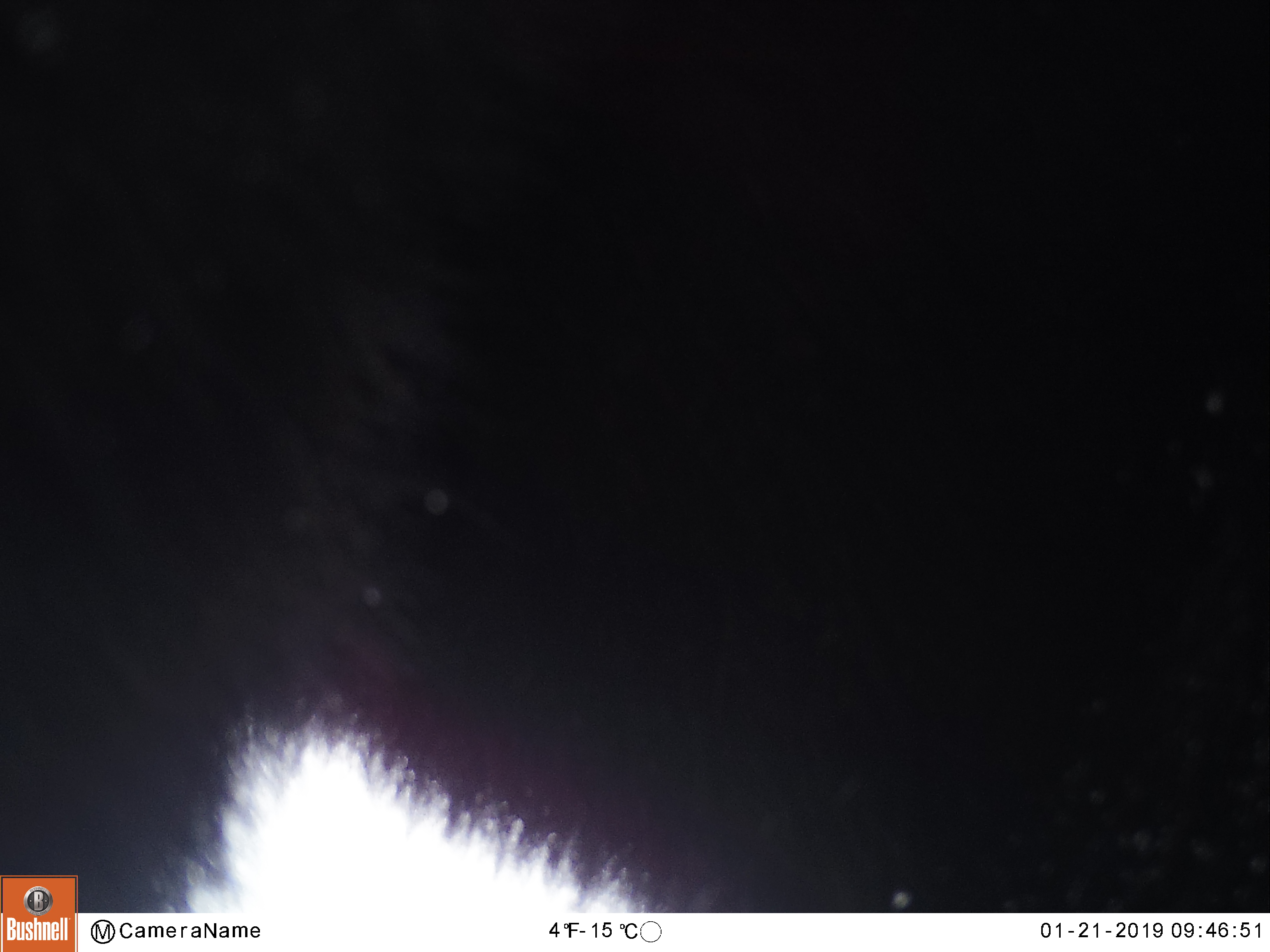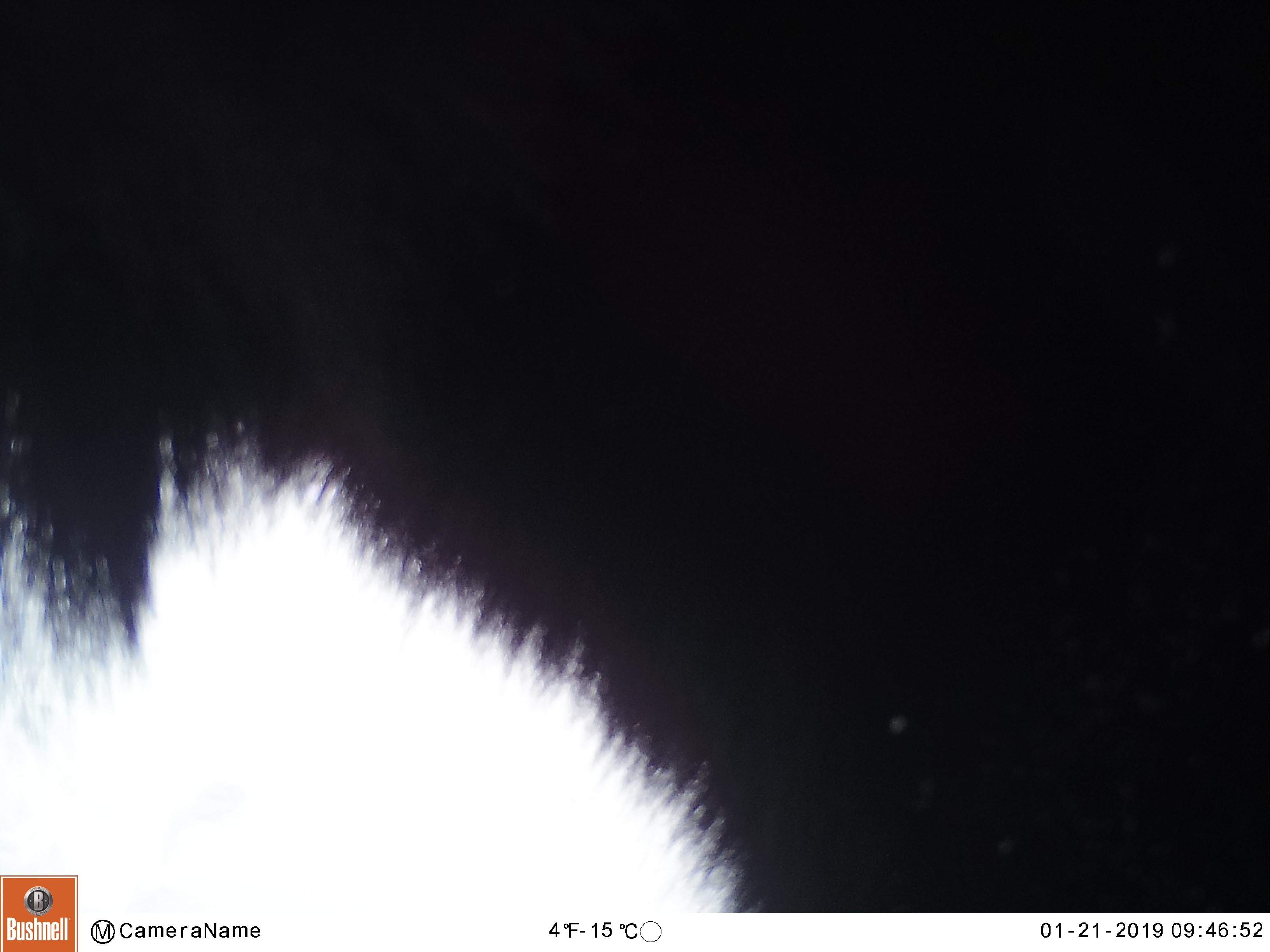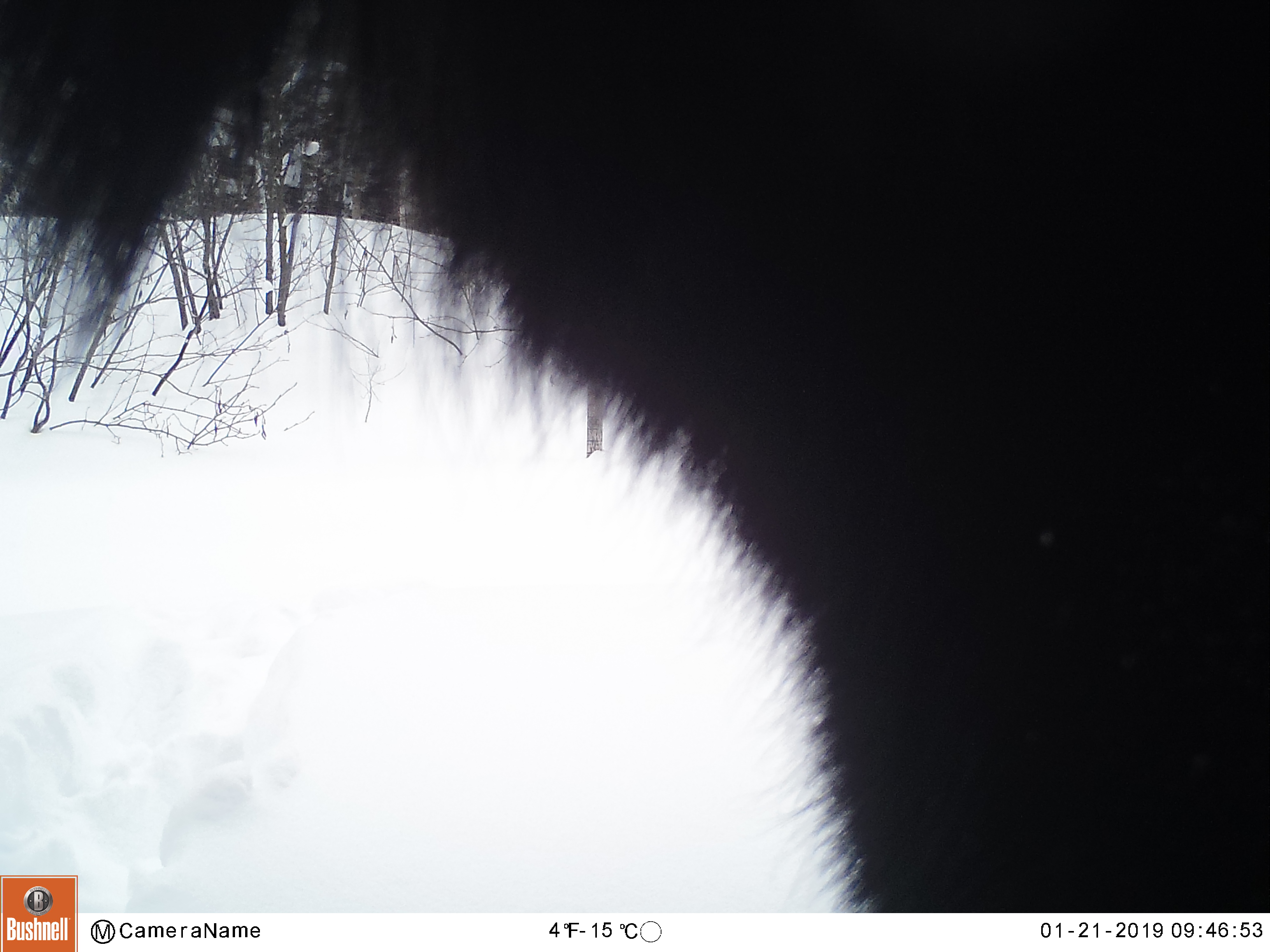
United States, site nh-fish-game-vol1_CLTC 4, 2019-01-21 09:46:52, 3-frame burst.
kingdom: Animalia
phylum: Chordata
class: Mammalia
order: Artiodactyla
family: Cervidae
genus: Alces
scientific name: Alces alces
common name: moose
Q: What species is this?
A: Moose (Alces alces).